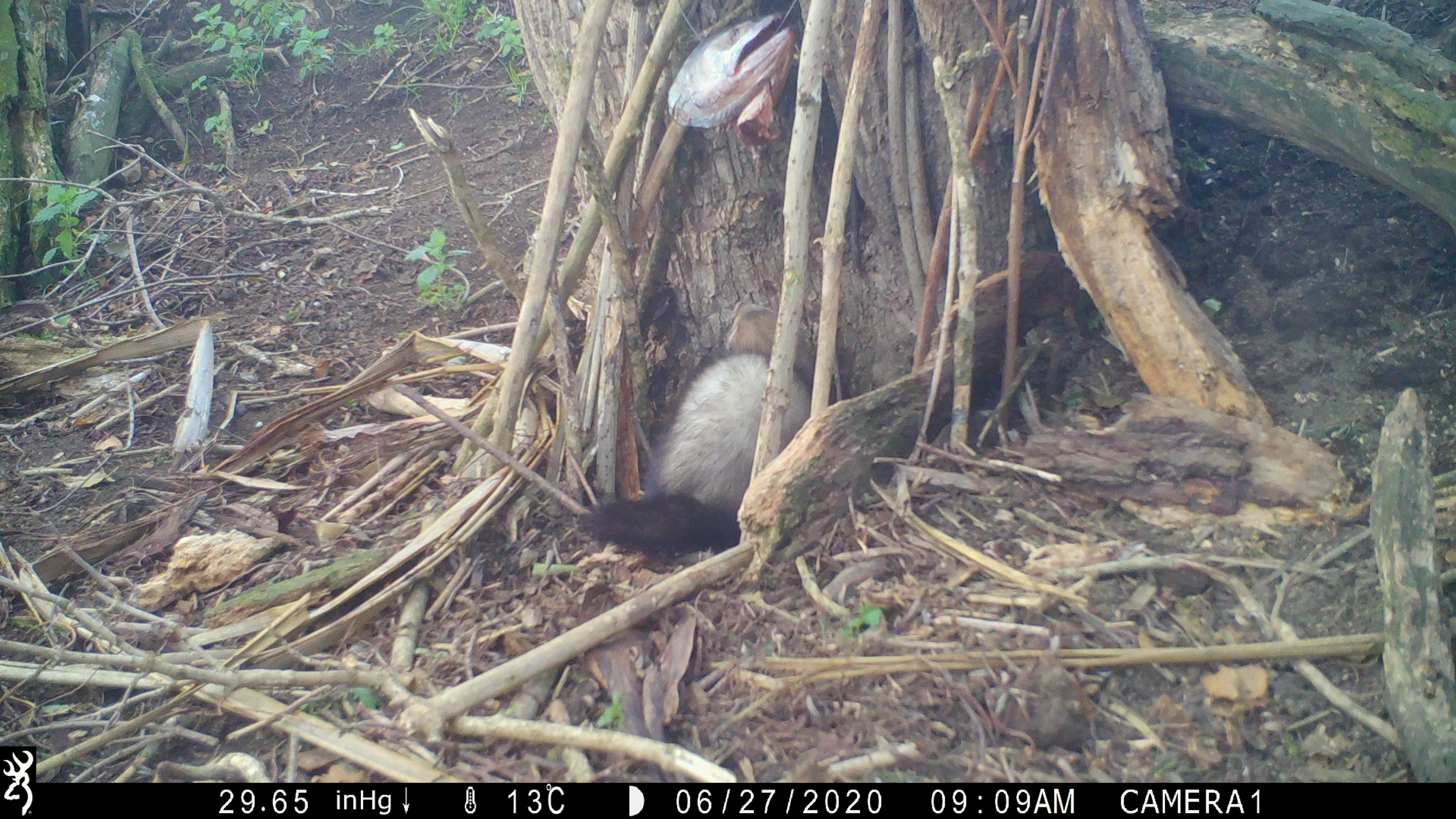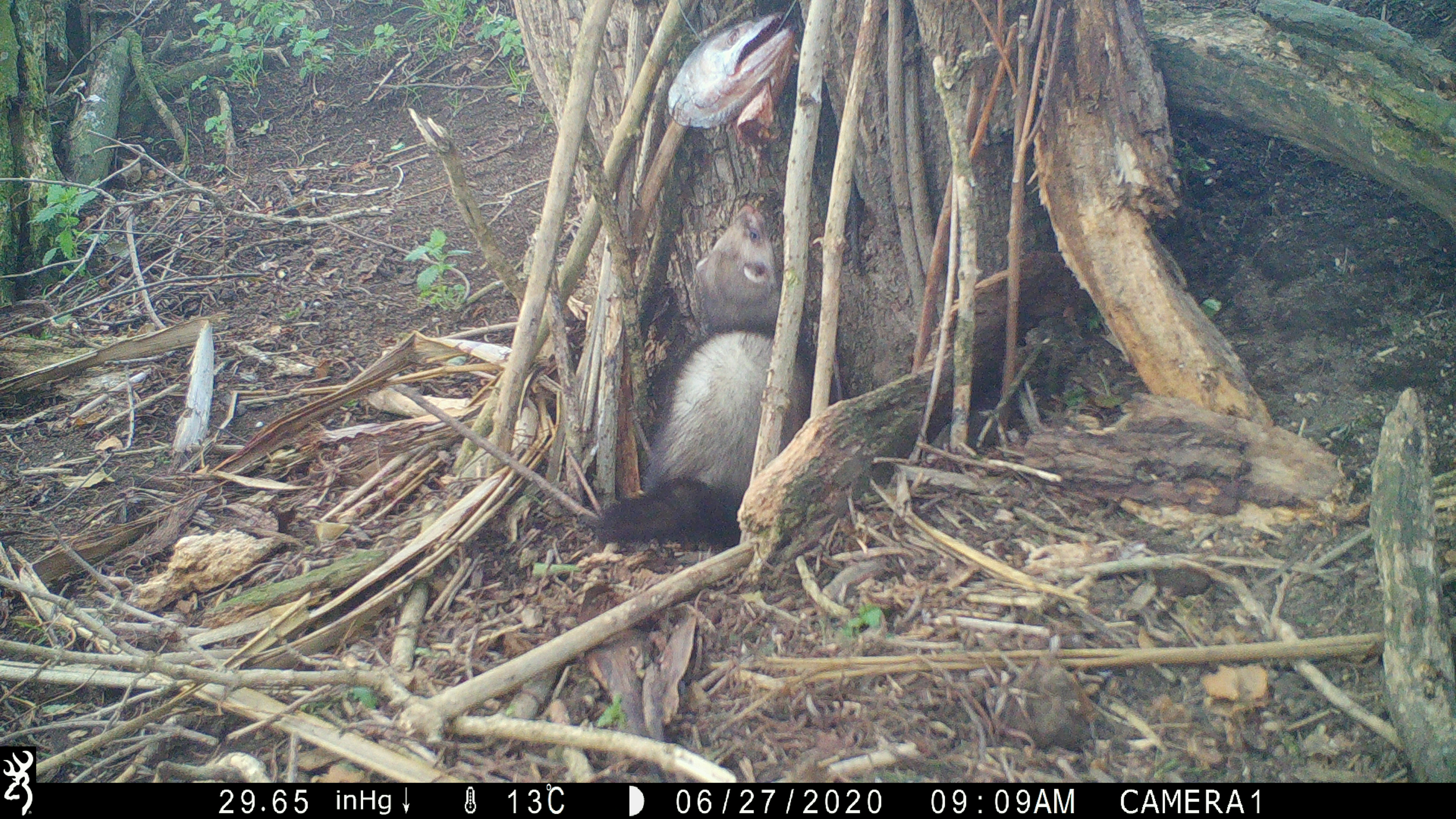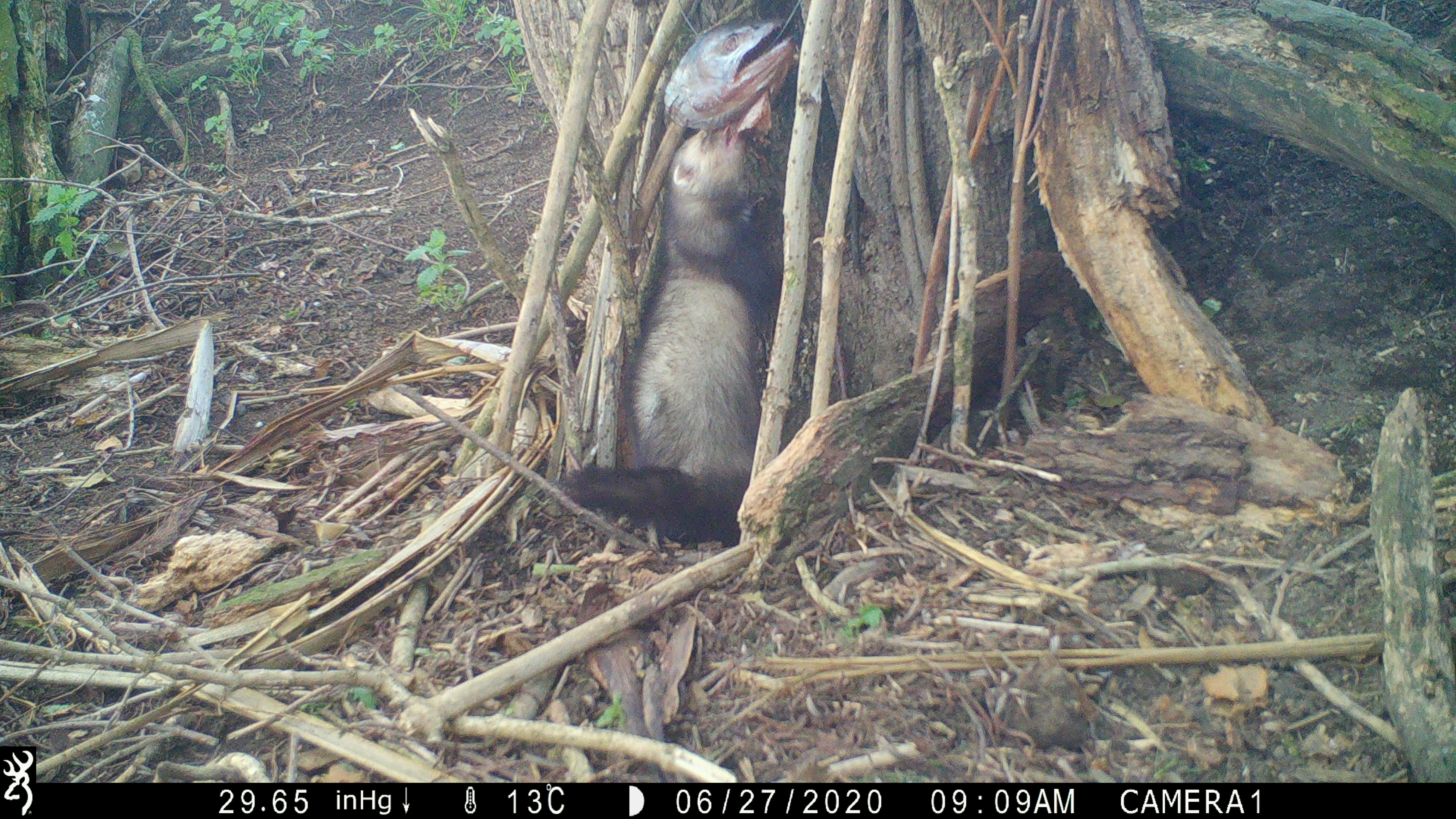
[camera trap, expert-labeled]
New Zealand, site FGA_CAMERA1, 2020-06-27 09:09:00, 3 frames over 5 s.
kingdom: Animalia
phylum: Chordata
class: Mammalia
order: Carnivora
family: Mustelidae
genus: Mustela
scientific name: Mustela furo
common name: ferret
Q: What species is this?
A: Ferret (Mustela furo).